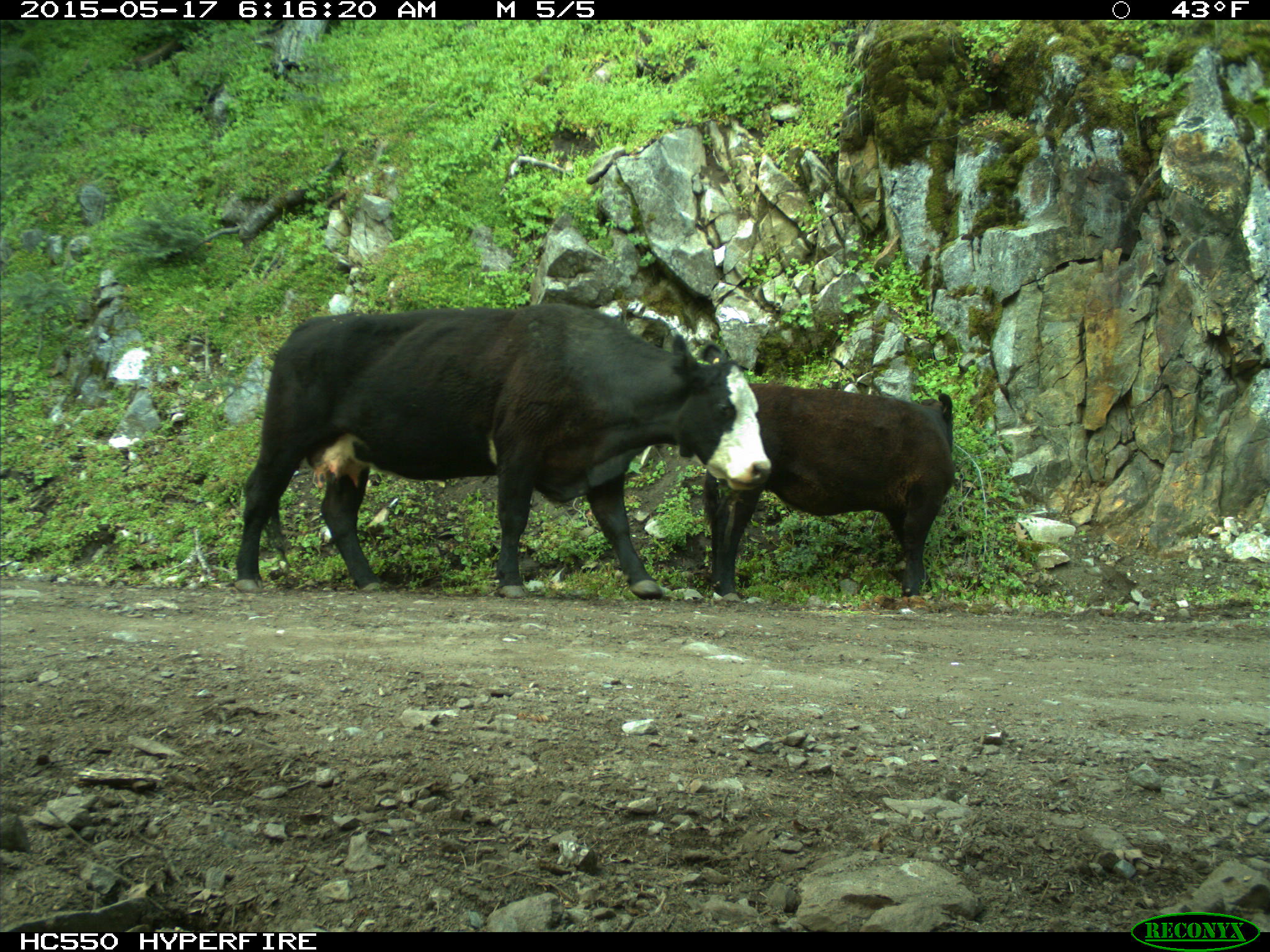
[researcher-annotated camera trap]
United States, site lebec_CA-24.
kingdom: Animalia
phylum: Chordata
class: Mammalia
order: Artiodactyla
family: Bovidae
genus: Bos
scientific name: Bos taurus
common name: domestic cow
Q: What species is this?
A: Bos taurus (domestic cow).